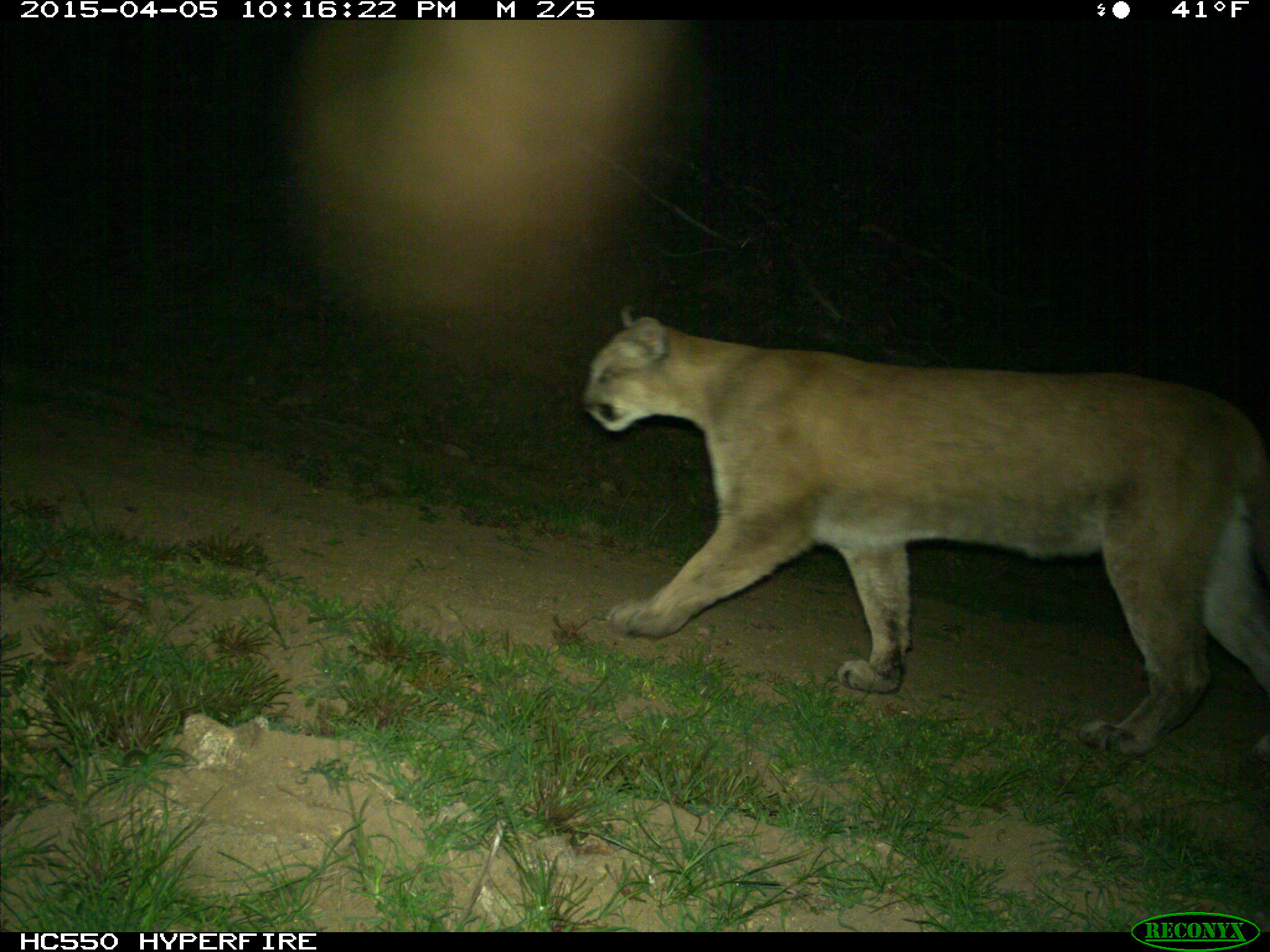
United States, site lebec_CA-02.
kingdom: Animalia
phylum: Chordata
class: Mammalia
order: Carnivora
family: Felidae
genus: Puma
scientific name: Puma concolor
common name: mountain lion